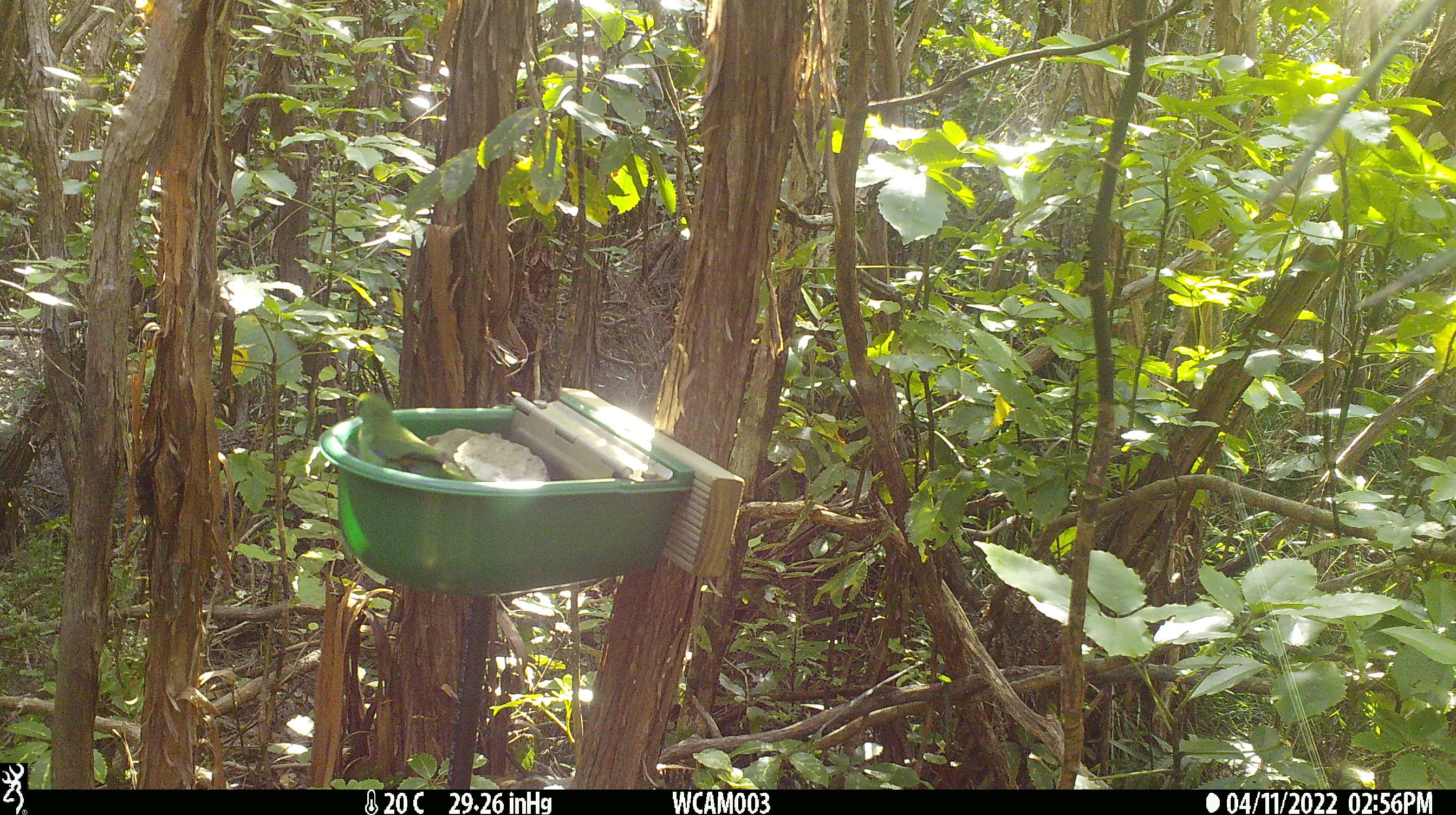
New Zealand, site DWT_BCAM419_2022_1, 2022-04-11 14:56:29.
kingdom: Animalia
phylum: Chordata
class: Aves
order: Psittaciformes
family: Psittaculidae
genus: Cyanoramphus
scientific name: Cyanoramphus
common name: parakeet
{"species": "parakeet (Cyanoramphus)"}